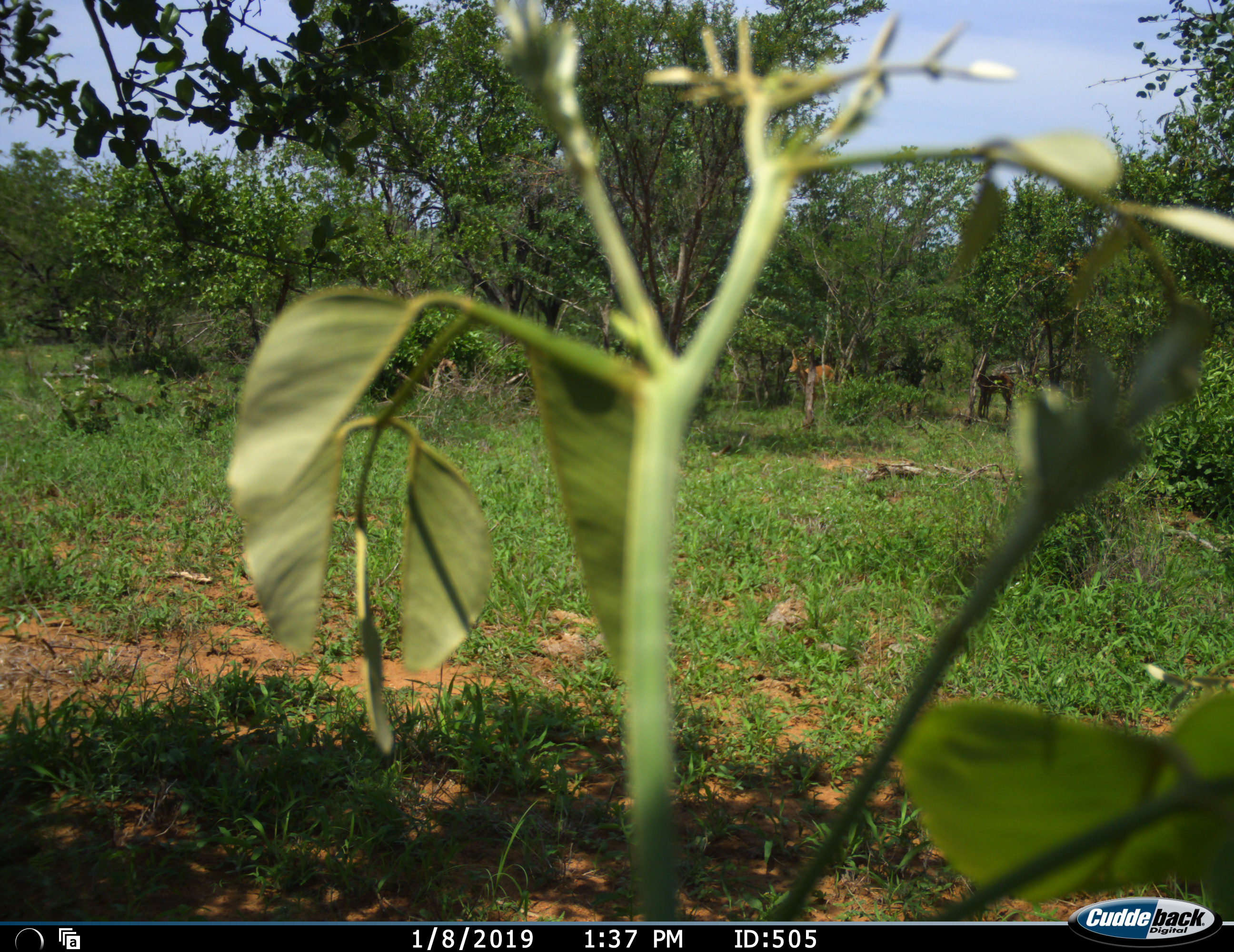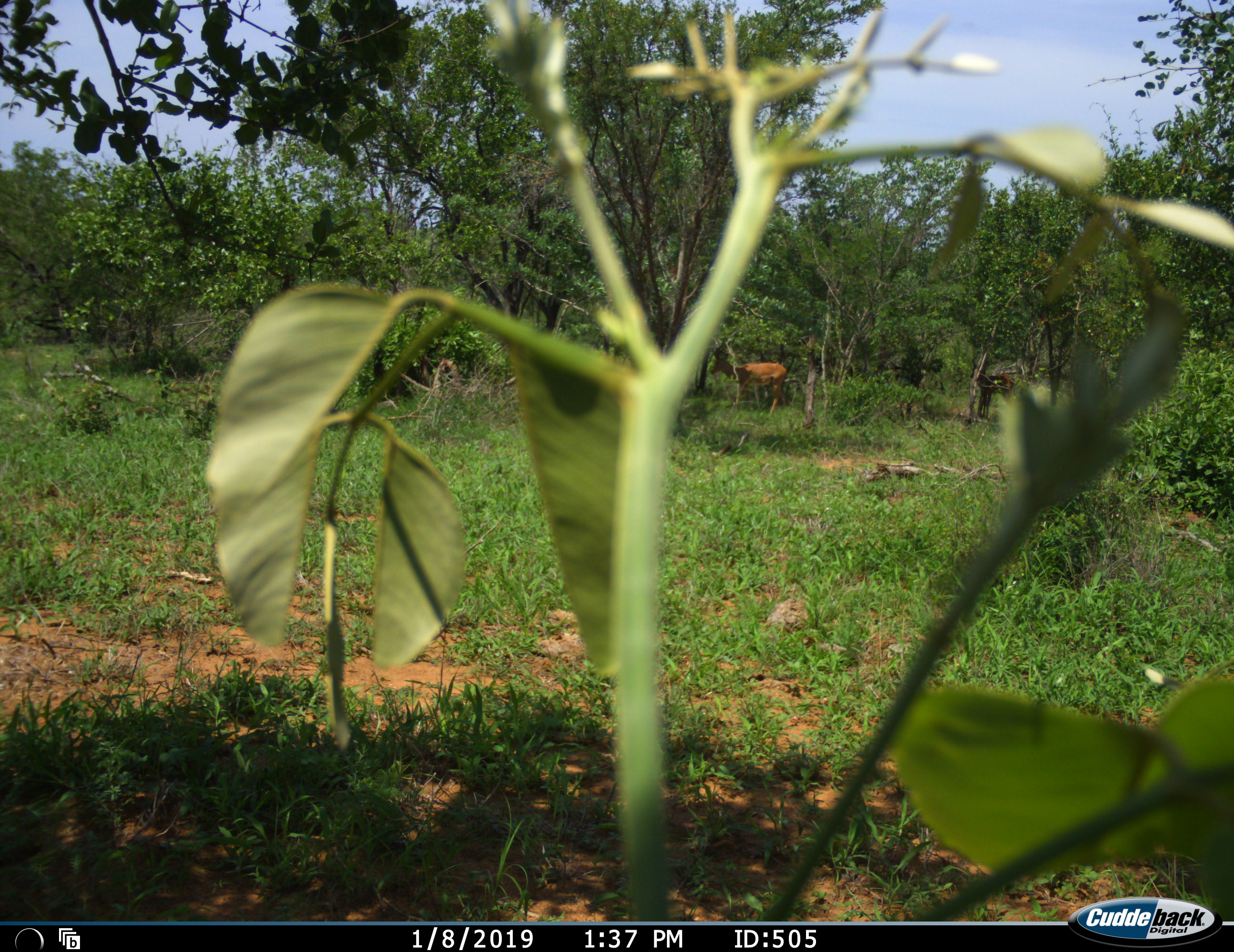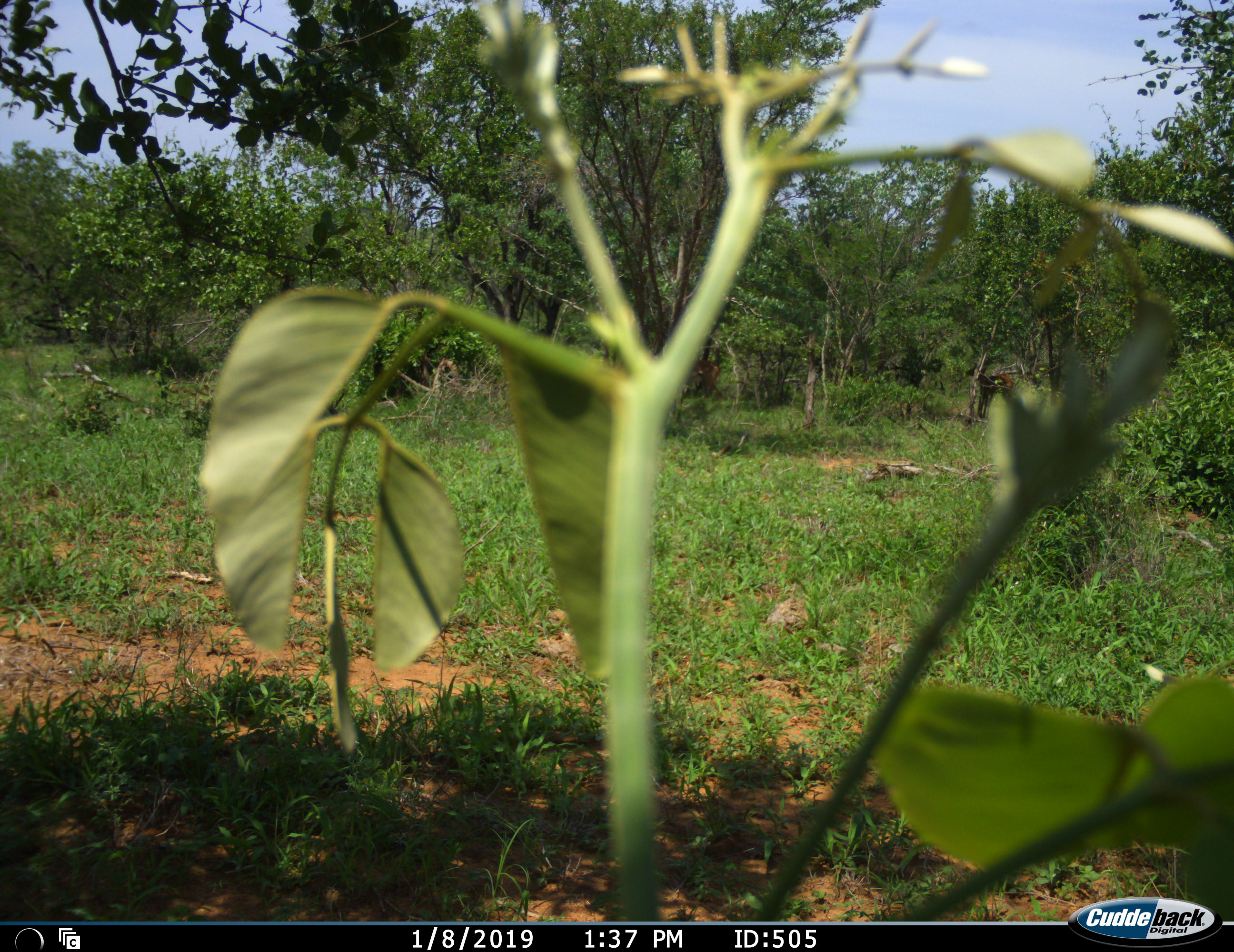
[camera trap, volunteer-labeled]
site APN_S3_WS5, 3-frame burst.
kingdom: Animalia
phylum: Chordata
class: Mammalia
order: Artiodactyla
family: Bovidae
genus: Aepyceros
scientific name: Aepyceros melampus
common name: impala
Impala (Aepyceros melampus), count 2. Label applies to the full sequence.